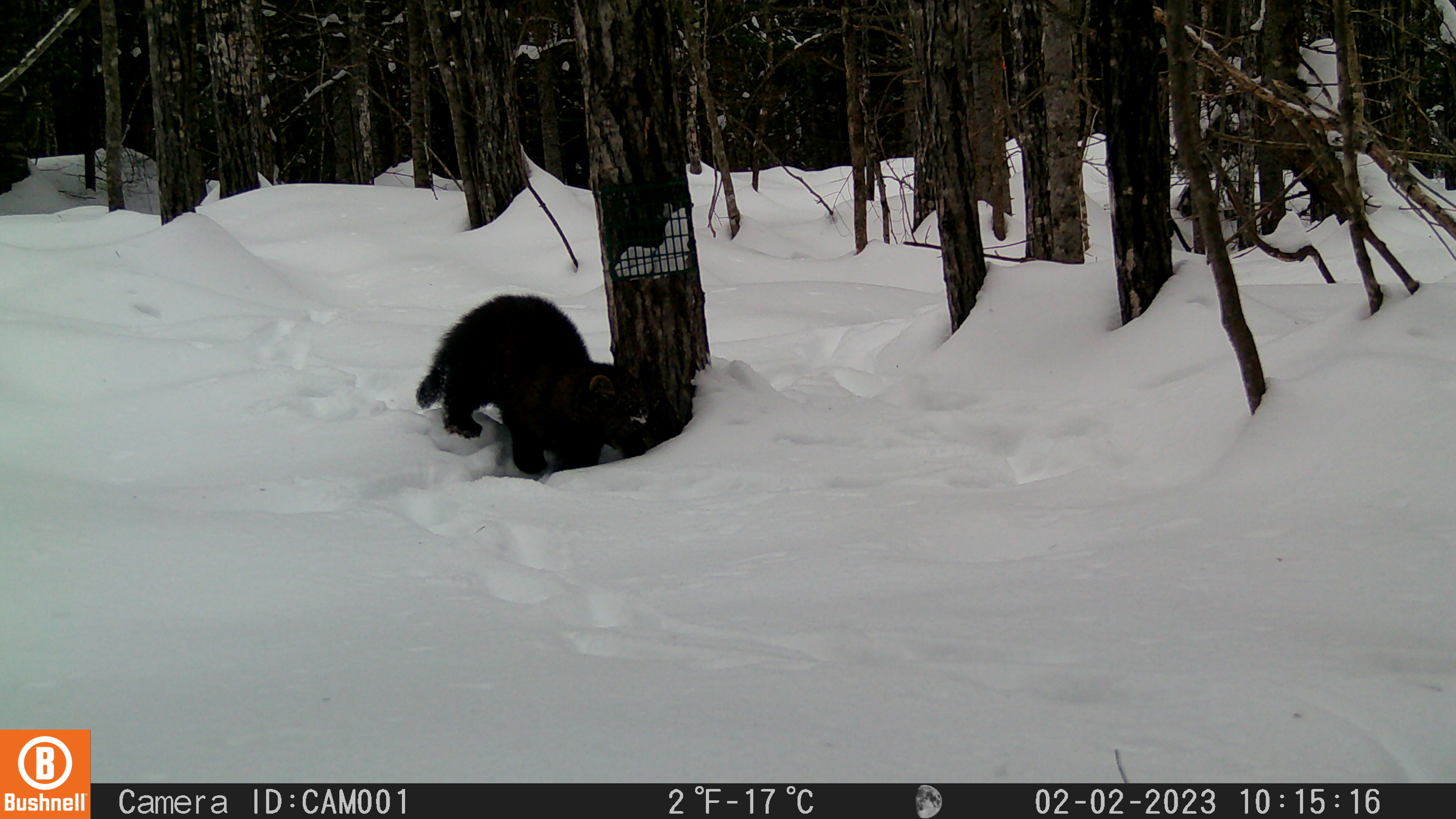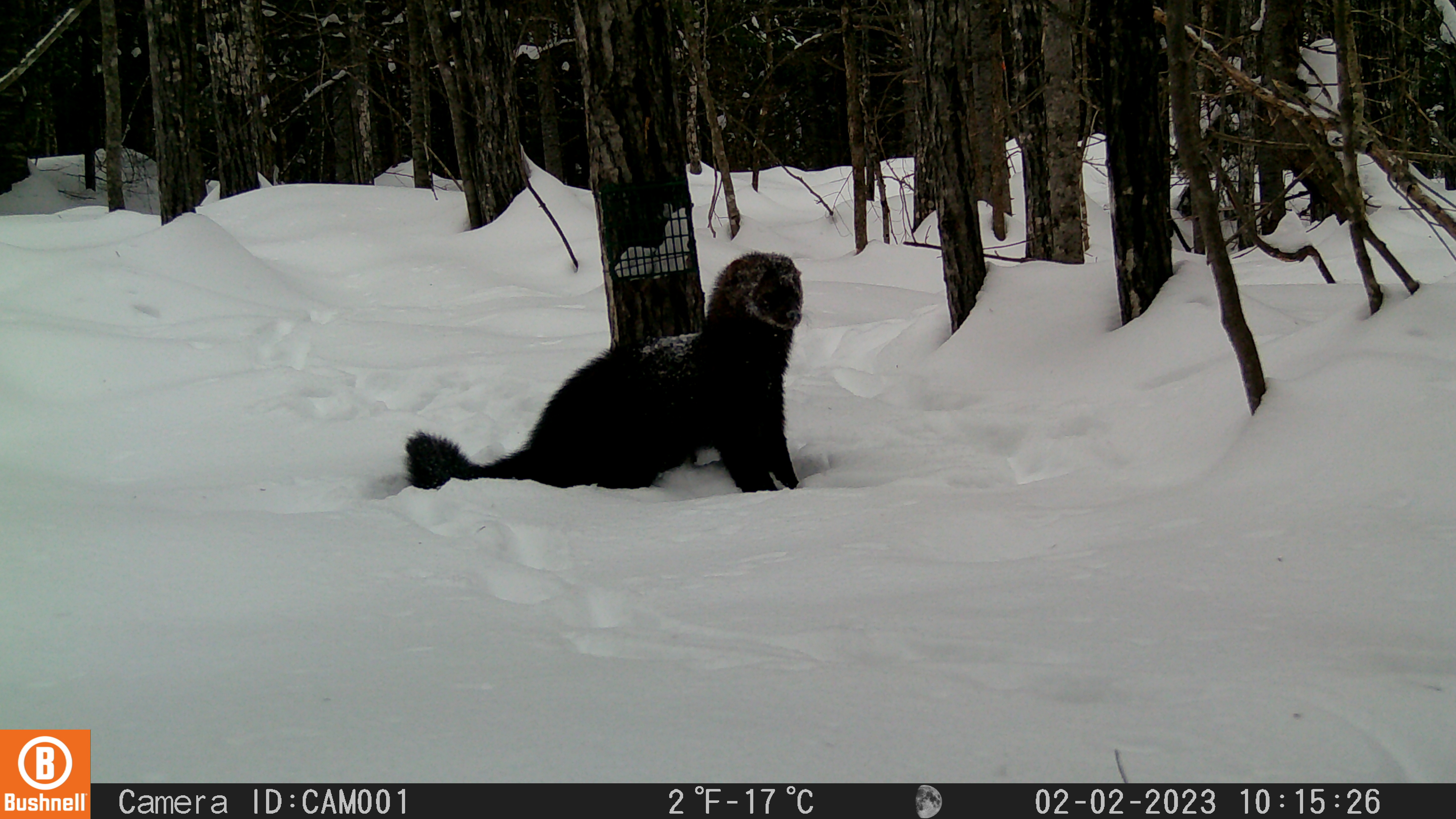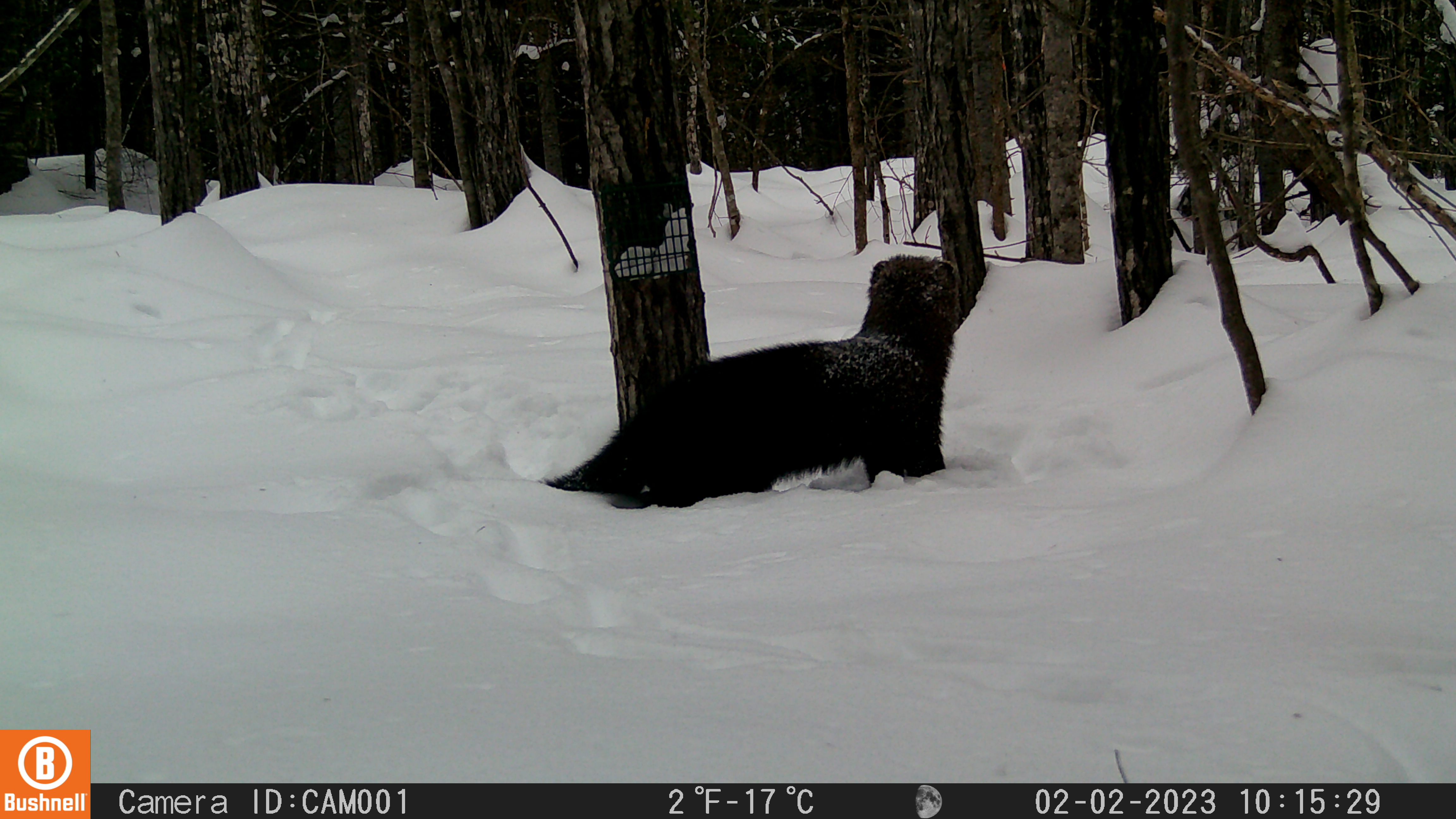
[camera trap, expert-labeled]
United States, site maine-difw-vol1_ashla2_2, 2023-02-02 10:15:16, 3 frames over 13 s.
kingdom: Animalia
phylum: Chordata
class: Mammalia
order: Carnivora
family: Mustelidae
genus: Pekania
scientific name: Pekania pennanti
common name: fisher